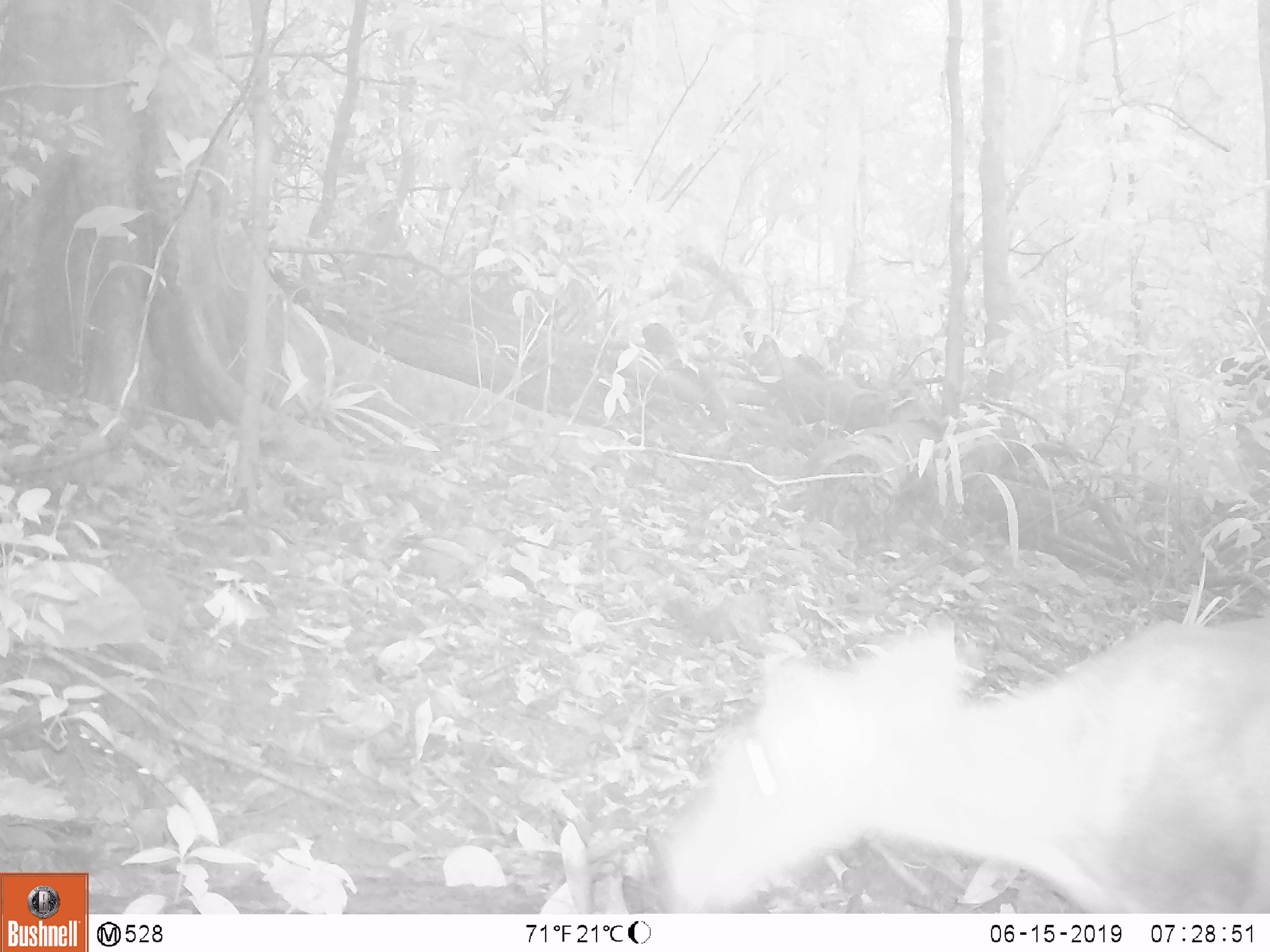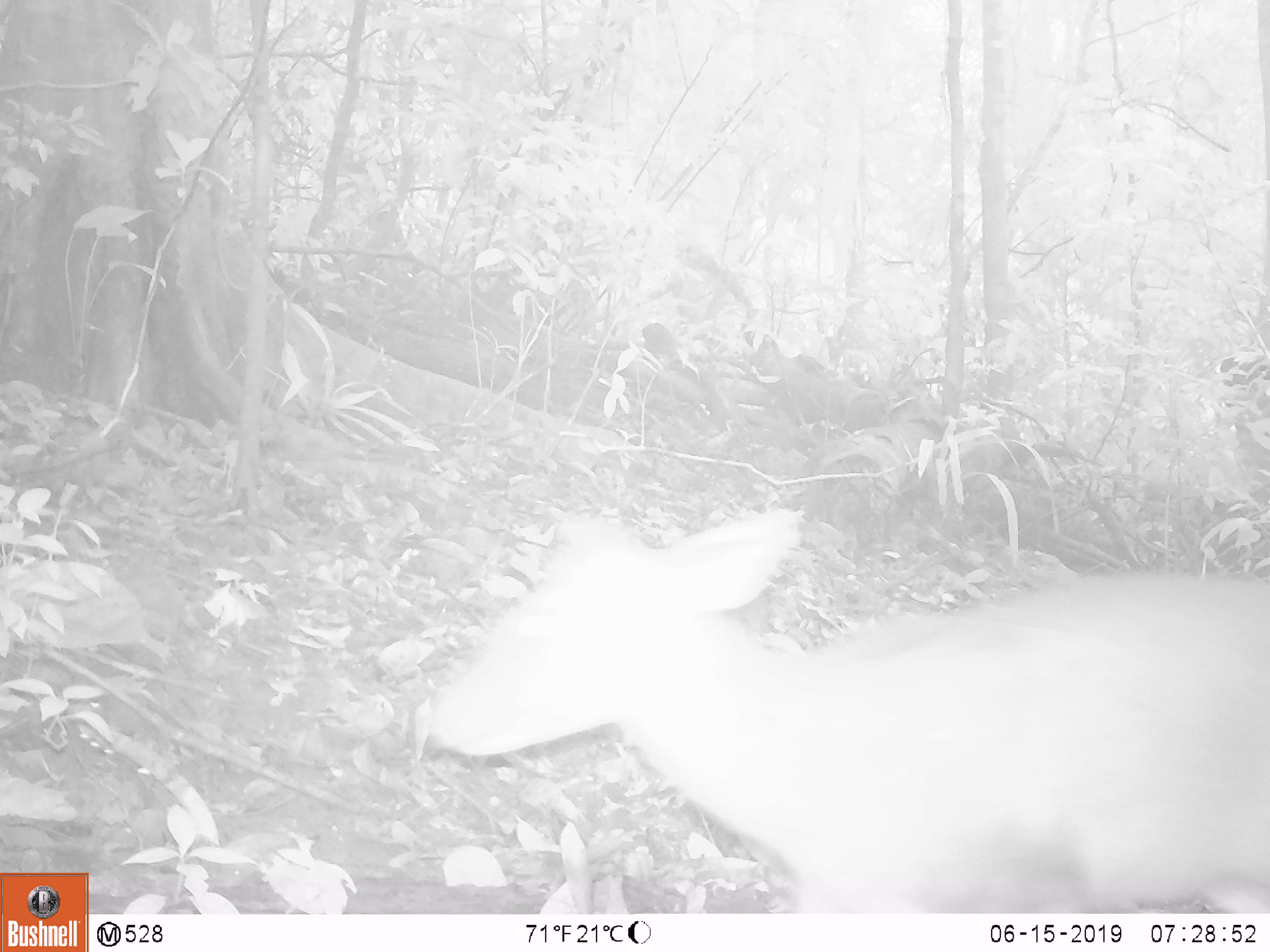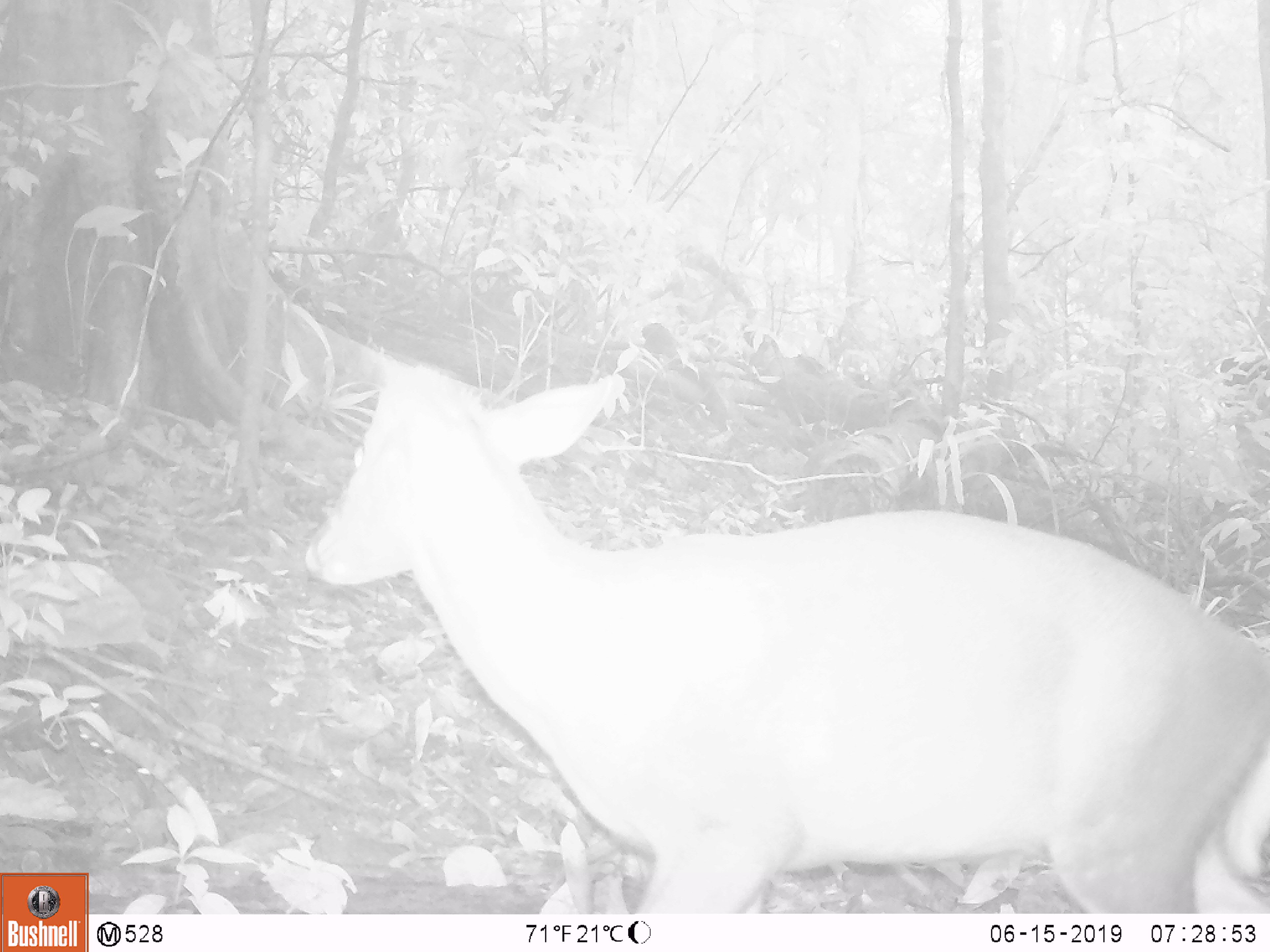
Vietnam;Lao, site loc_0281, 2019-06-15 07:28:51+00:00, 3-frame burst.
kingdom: Animalia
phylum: Chordata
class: Mammalia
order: Artiodactyla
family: Cervidae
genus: Muntiacus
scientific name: Muntiacus rooseveltorum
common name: roosevelt's muntjac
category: roosevelts muntjac group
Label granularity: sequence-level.